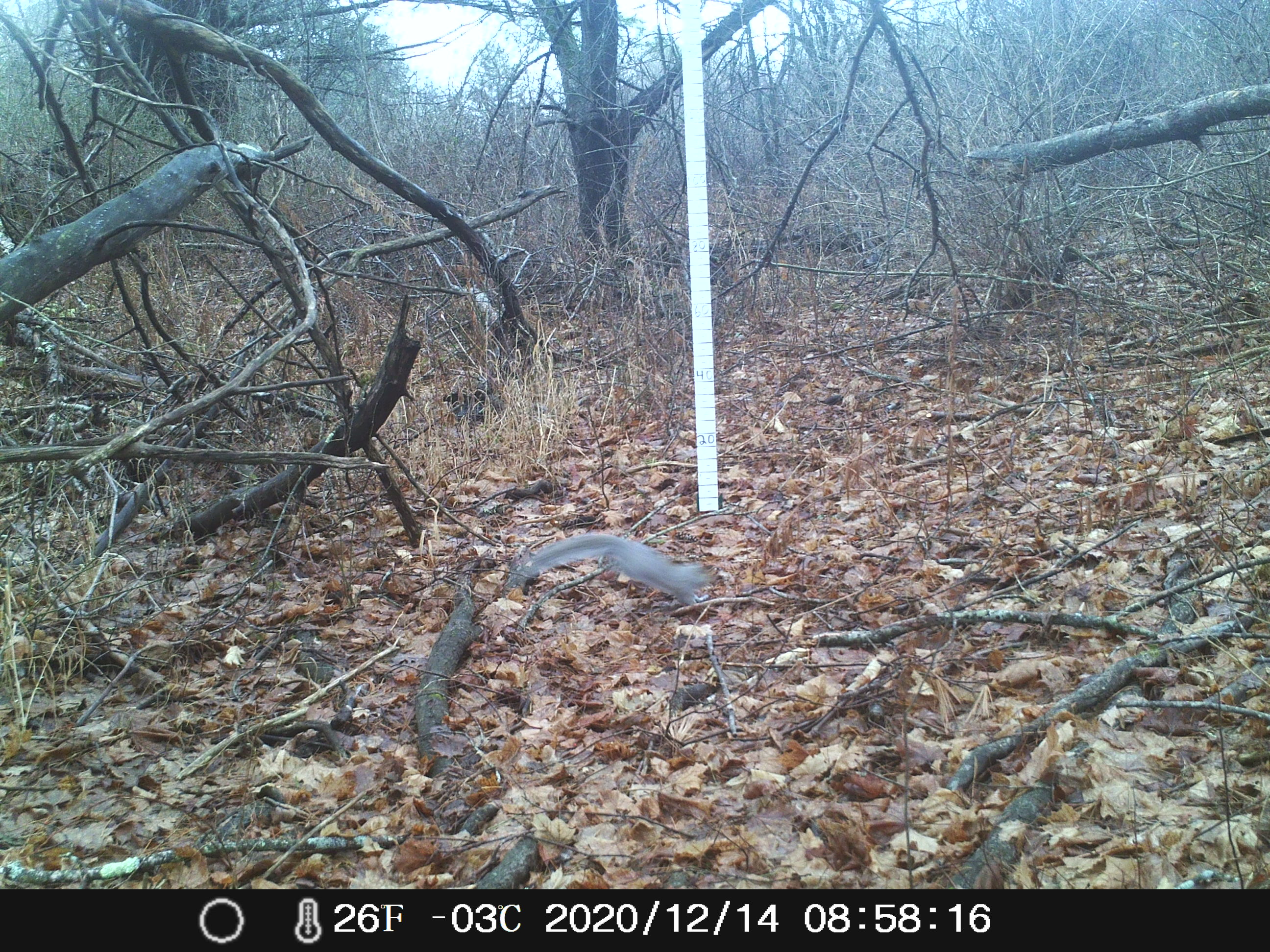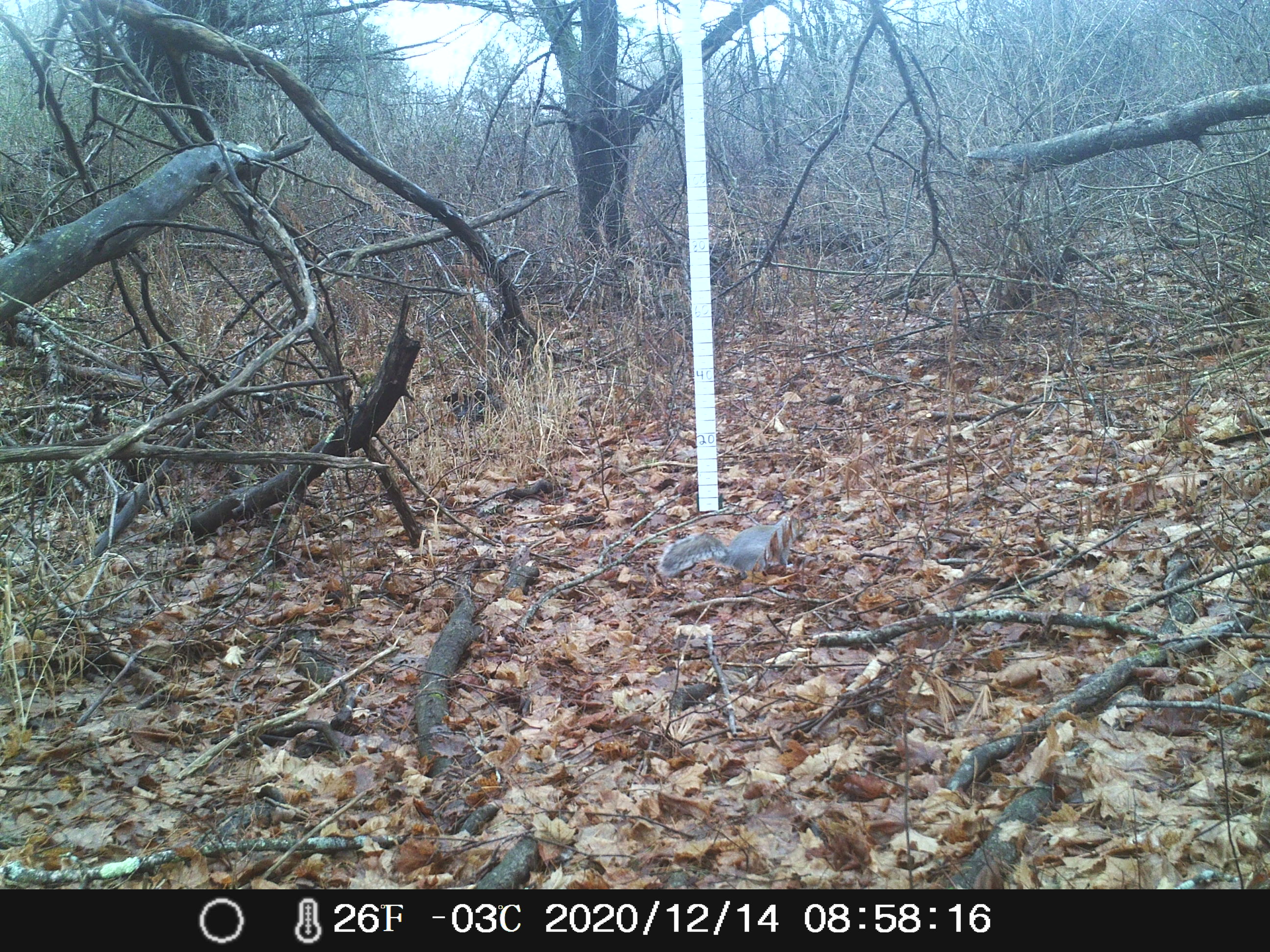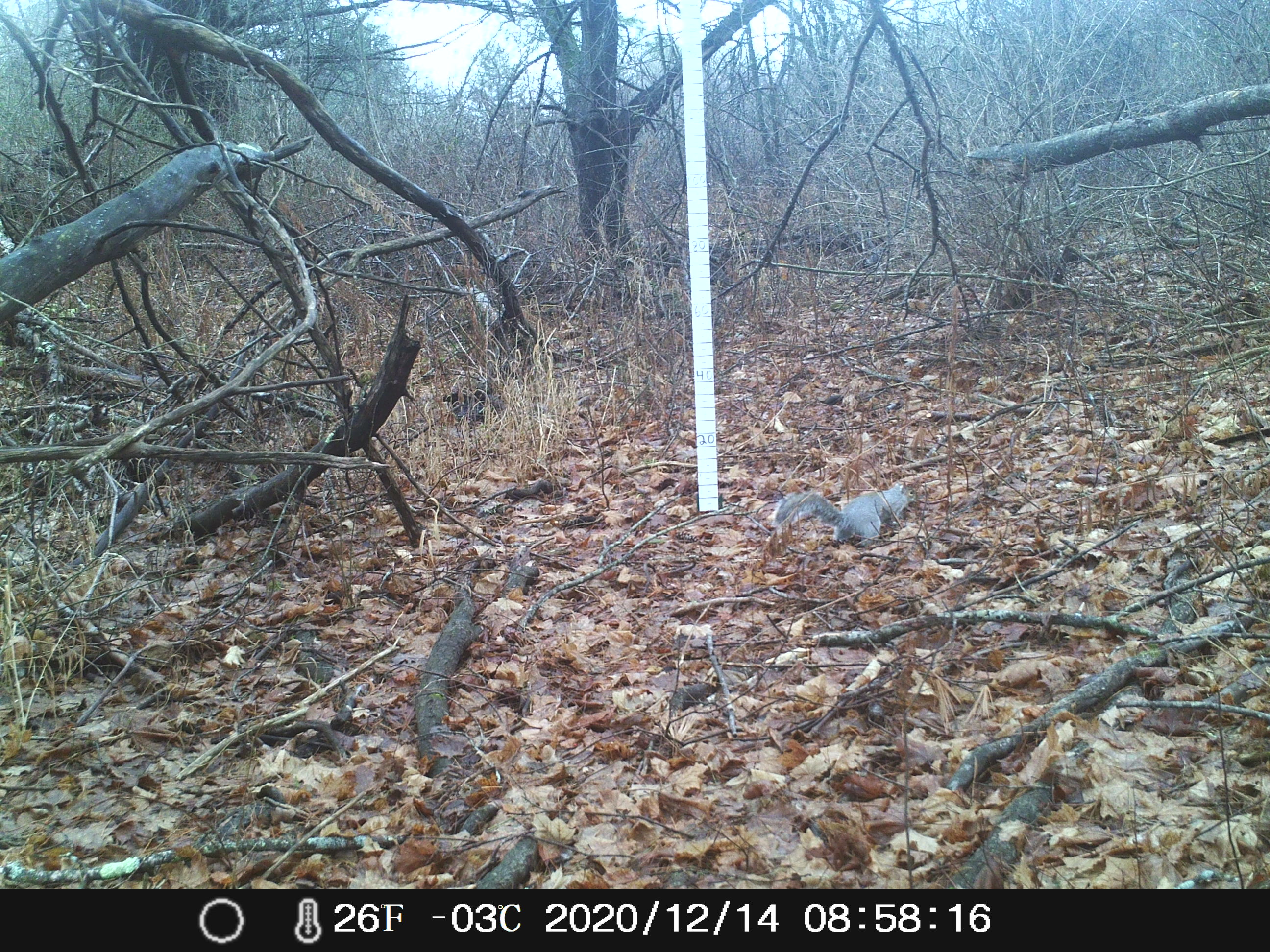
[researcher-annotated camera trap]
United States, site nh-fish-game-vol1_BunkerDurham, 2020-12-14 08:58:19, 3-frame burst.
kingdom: Animalia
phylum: Chordata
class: Mammalia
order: Rodentia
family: Sciuridae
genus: Sciurus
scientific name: Sciurus carolinensis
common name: gray squirrel